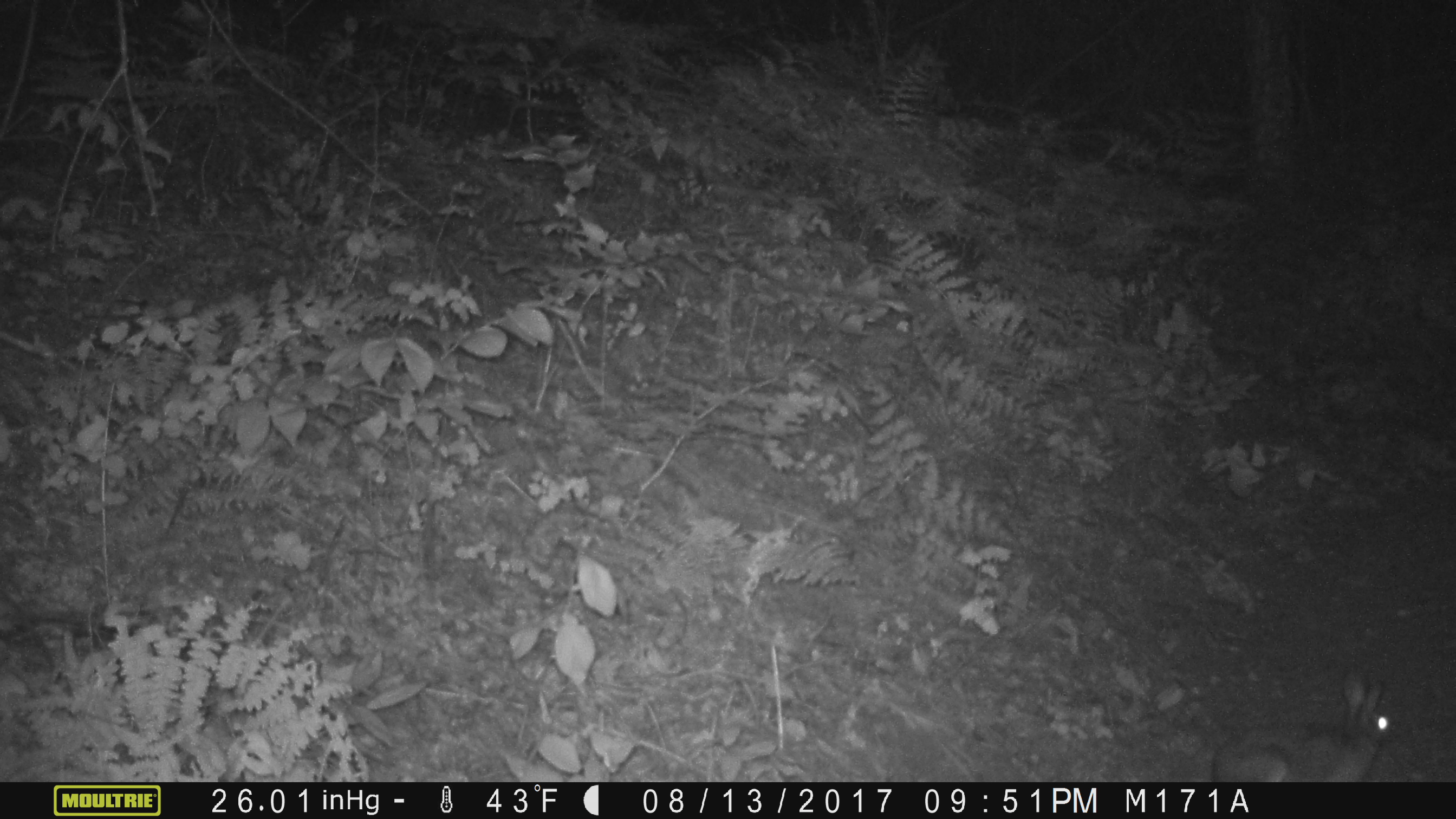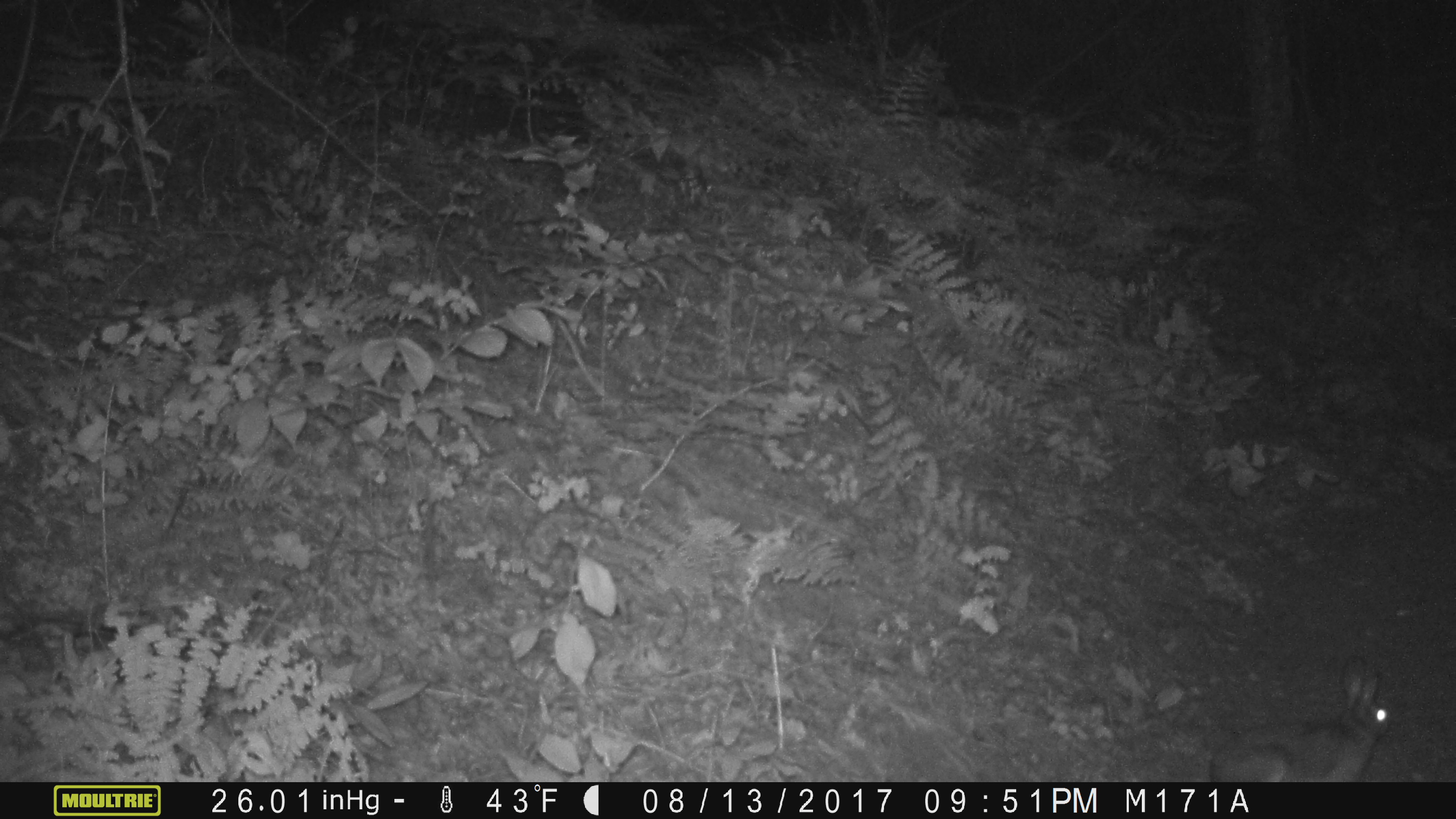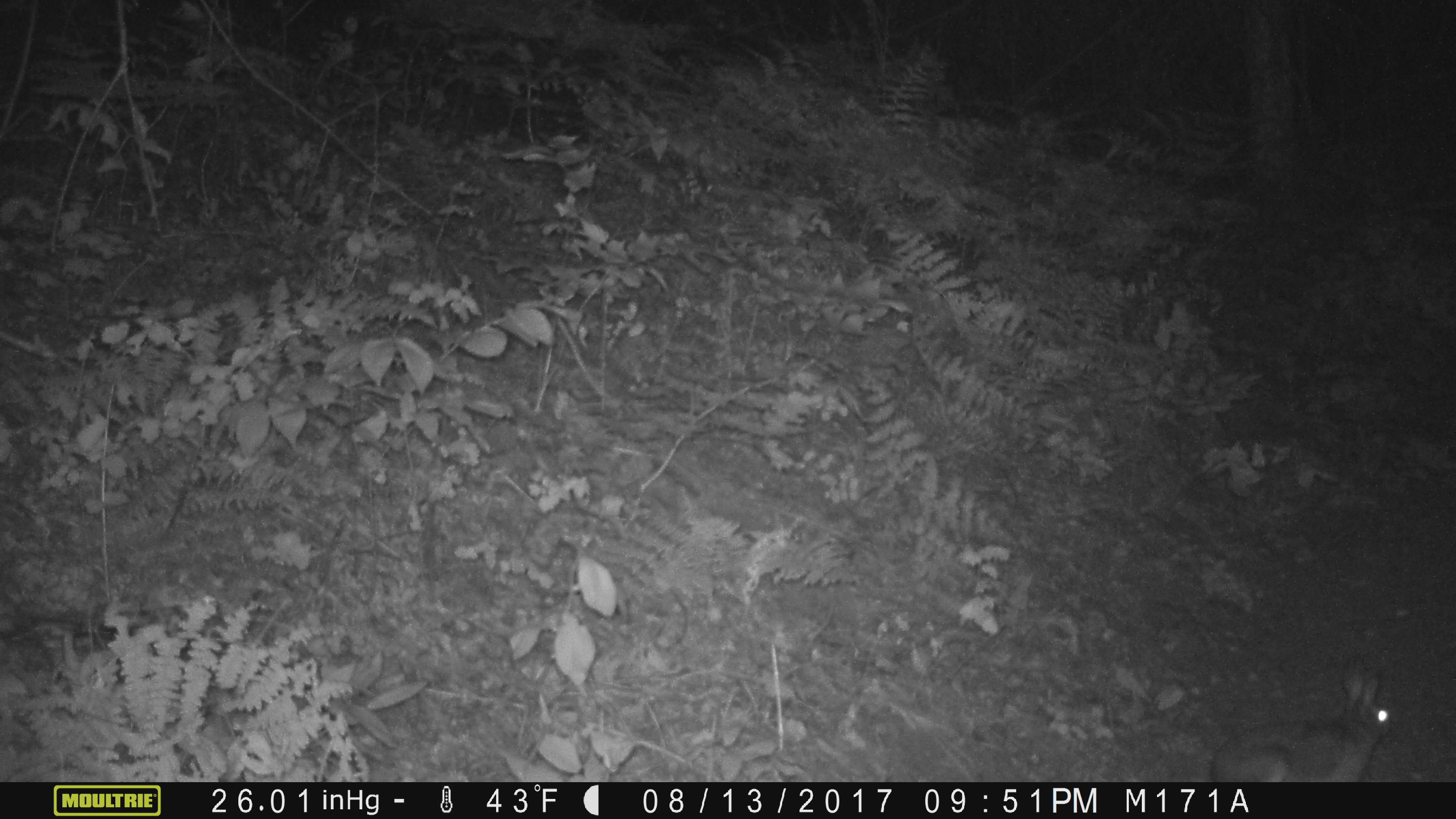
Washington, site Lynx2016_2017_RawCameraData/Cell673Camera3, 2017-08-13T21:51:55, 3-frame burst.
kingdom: Animalia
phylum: Chordata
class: Mammalia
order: Lagomorpha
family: Leporidae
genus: Lepus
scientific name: Lepus americanus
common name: snowshoe hare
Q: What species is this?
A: Lepus americanus (snowshoe hare).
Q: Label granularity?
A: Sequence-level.